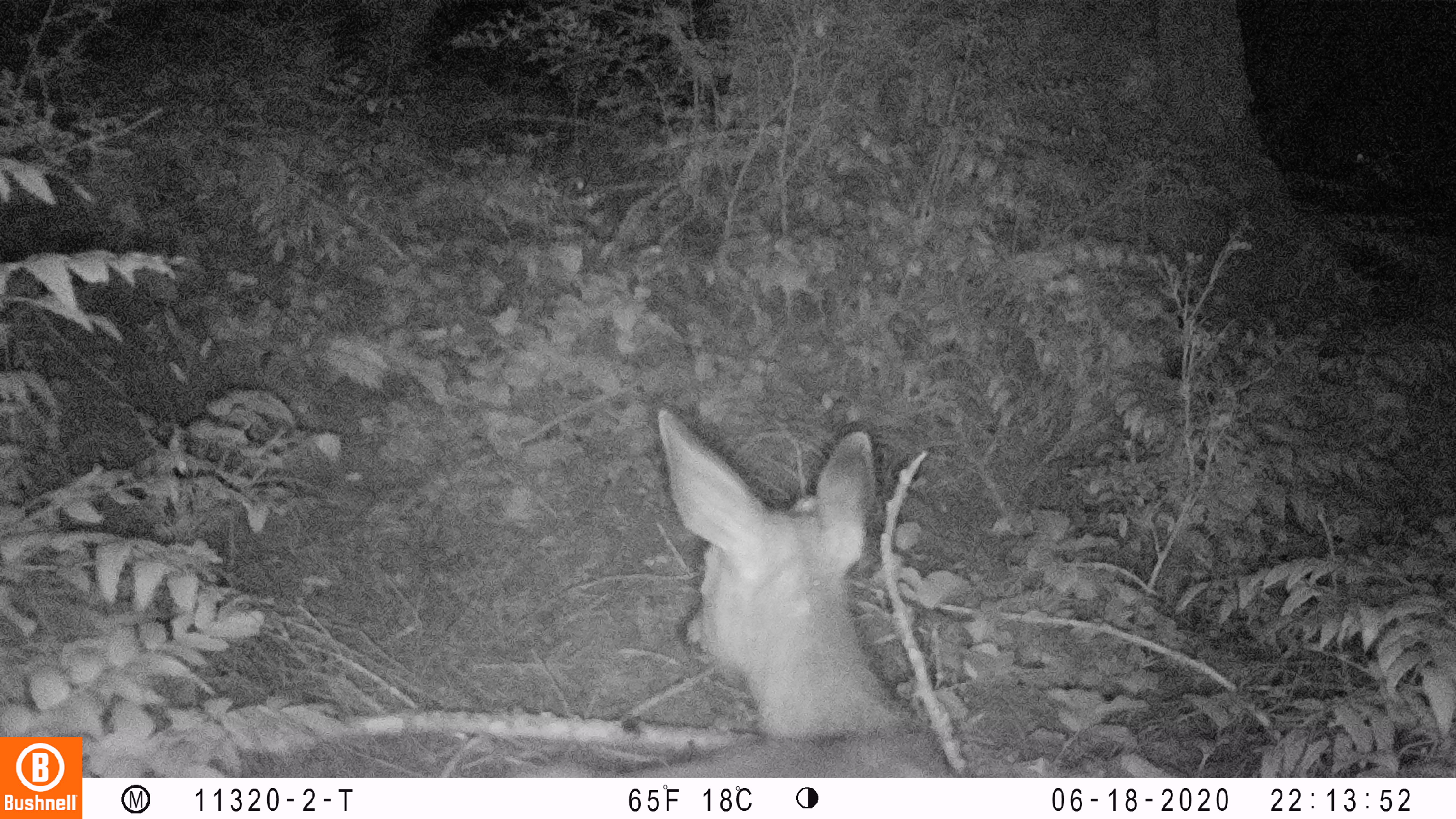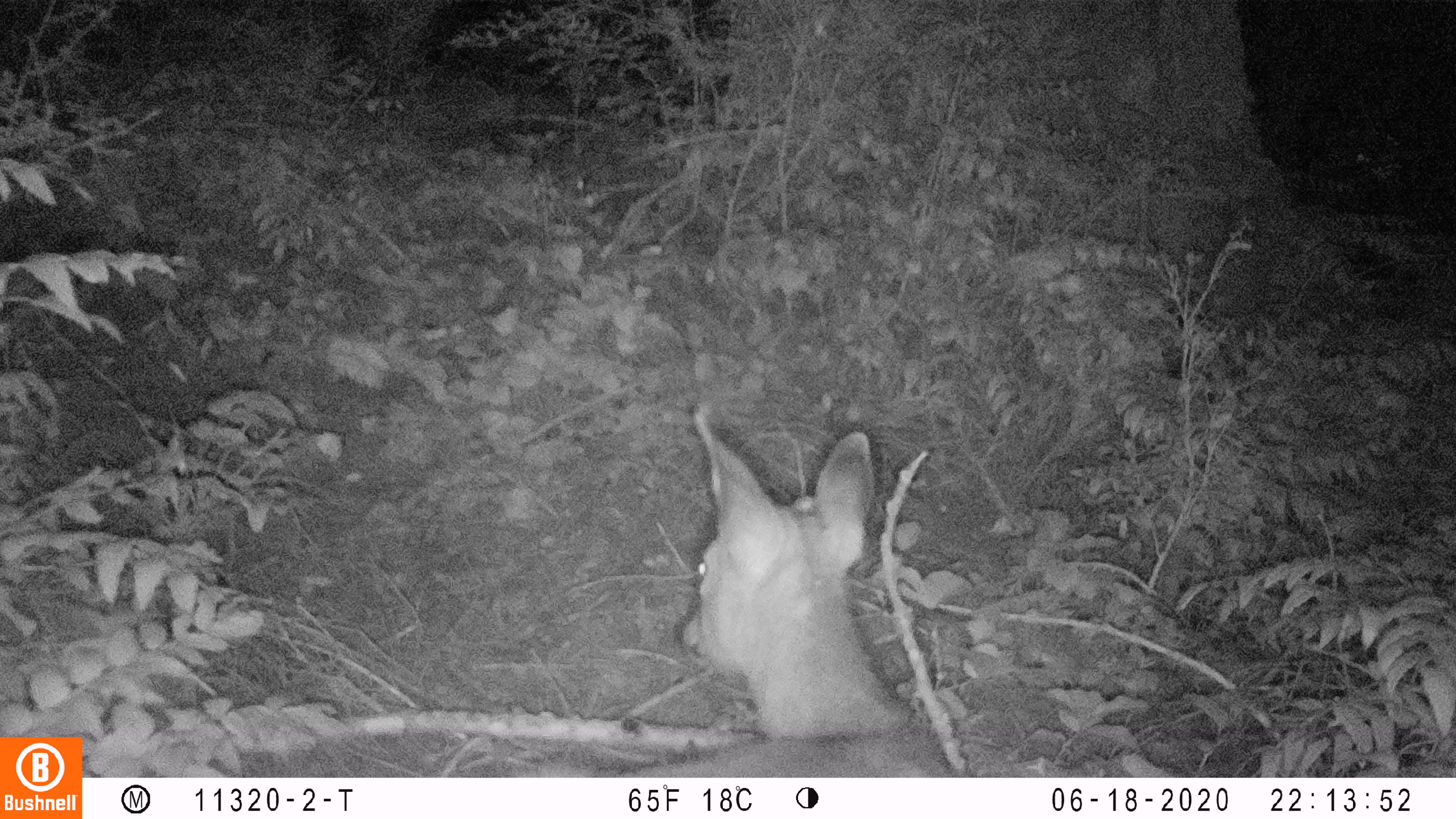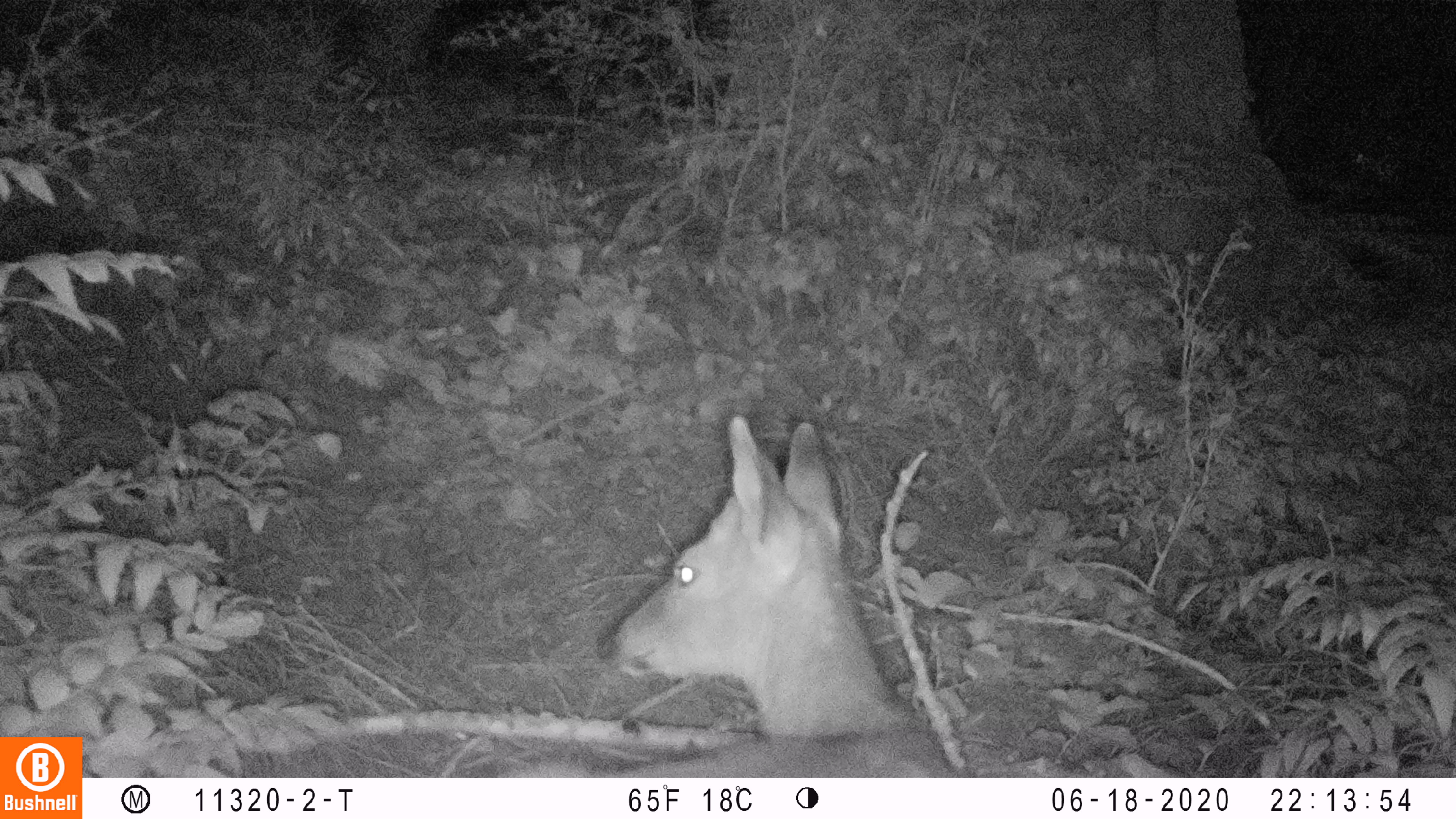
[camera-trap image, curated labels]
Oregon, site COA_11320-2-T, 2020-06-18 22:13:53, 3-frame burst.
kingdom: Animalia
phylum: Chordata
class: Mammalia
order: Artiodactyla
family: Cervidae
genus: Odocoileus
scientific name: Odocoileus hemionus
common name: black-tailed deer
Black-tailed deer (Odocoileus hemionus).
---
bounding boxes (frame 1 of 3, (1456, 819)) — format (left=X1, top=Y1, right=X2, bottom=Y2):
black-tailed deer: (left=520, top=395, right=950, bottom=768)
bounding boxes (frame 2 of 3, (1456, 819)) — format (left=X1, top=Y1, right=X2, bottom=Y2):
black-tailed deer: (left=508, top=402, right=958, bottom=774)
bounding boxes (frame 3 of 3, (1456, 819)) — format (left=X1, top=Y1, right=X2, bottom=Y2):
black-tailed deer: (left=503, top=404, right=958, bottom=770)